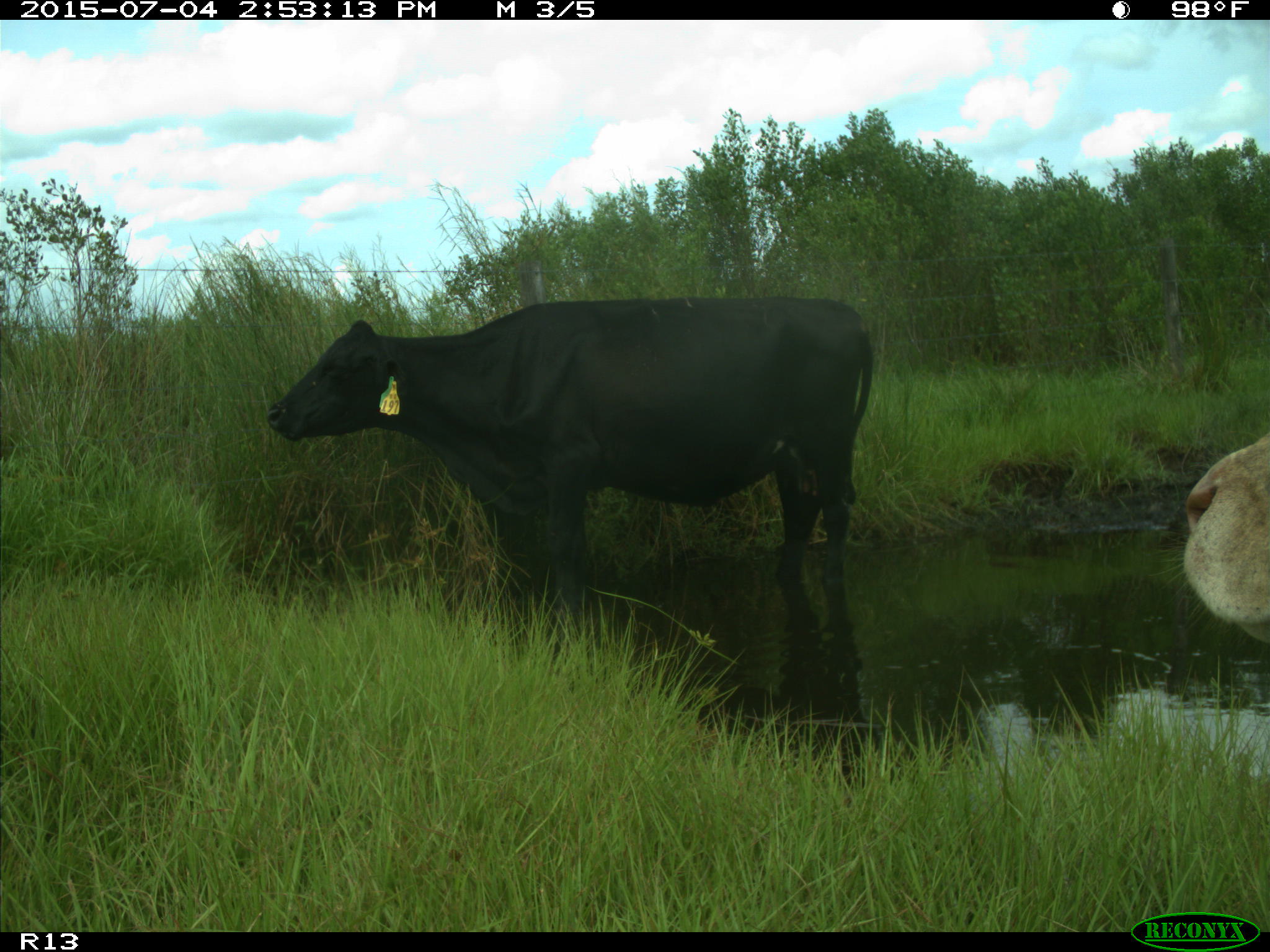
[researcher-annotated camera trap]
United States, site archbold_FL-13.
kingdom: Animalia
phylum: Chordata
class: Mammalia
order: Artiodactyla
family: Bovidae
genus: Bos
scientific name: Bos taurus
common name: domestic cow